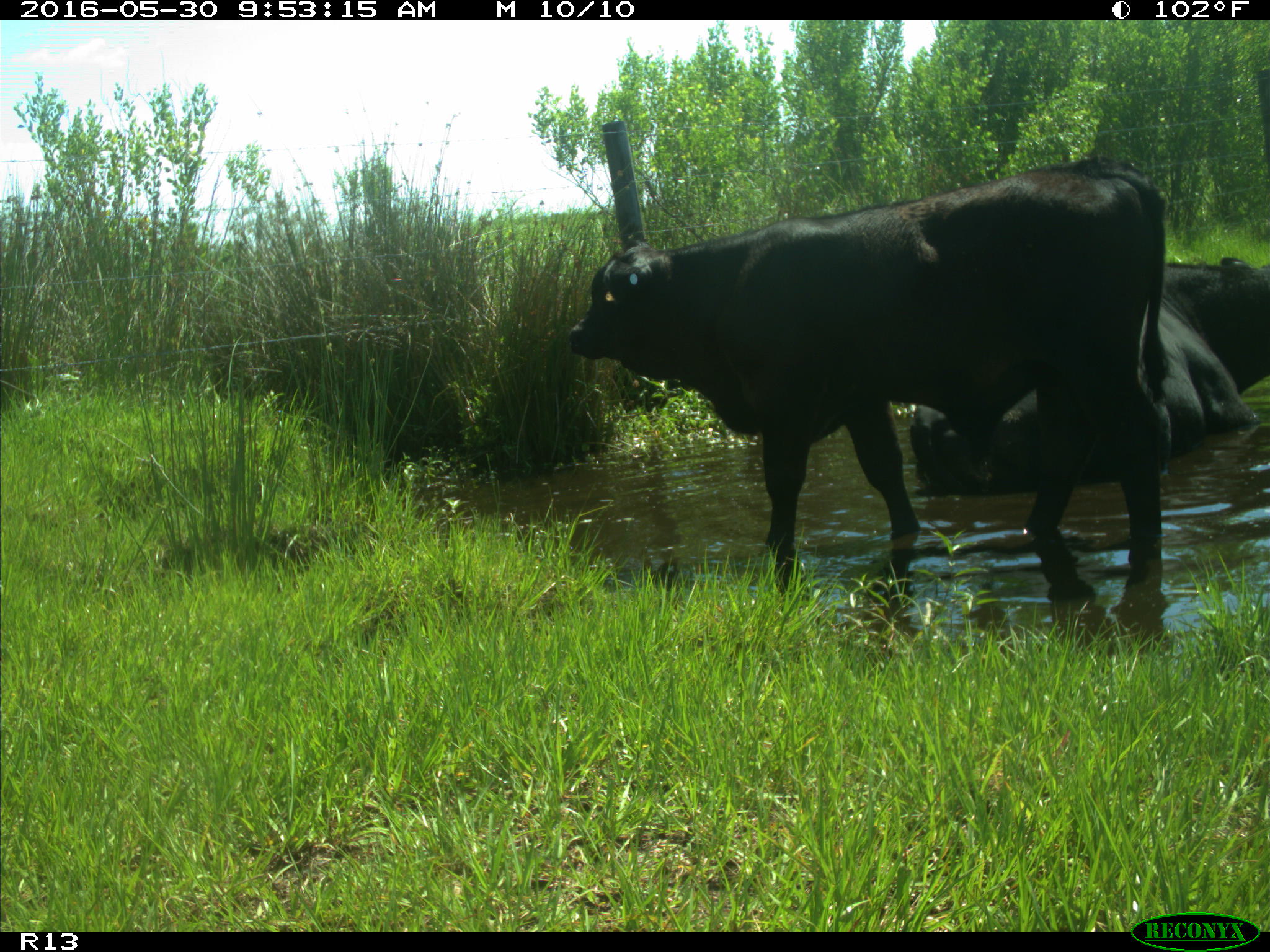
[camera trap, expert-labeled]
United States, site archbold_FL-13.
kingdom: Animalia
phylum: Chordata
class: Mammalia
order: Artiodactyla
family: Bovidae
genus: Bos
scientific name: Bos taurus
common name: domestic cow